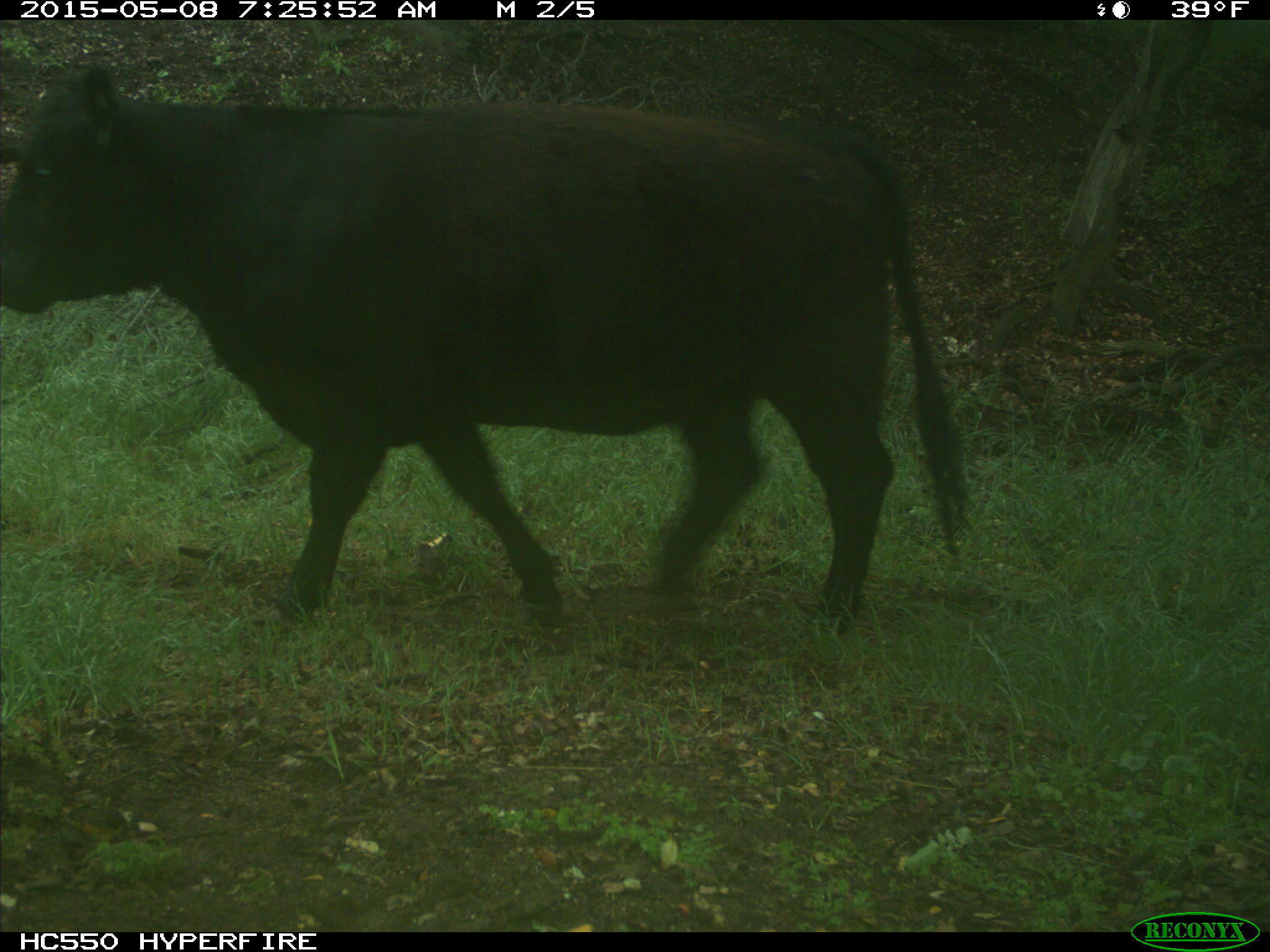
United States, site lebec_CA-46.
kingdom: Animalia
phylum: Chordata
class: Mammalia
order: Artiodactyla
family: Bovidae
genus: Bos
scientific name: Bos taurus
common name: domestic cow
Bos taurus (domestic cow).